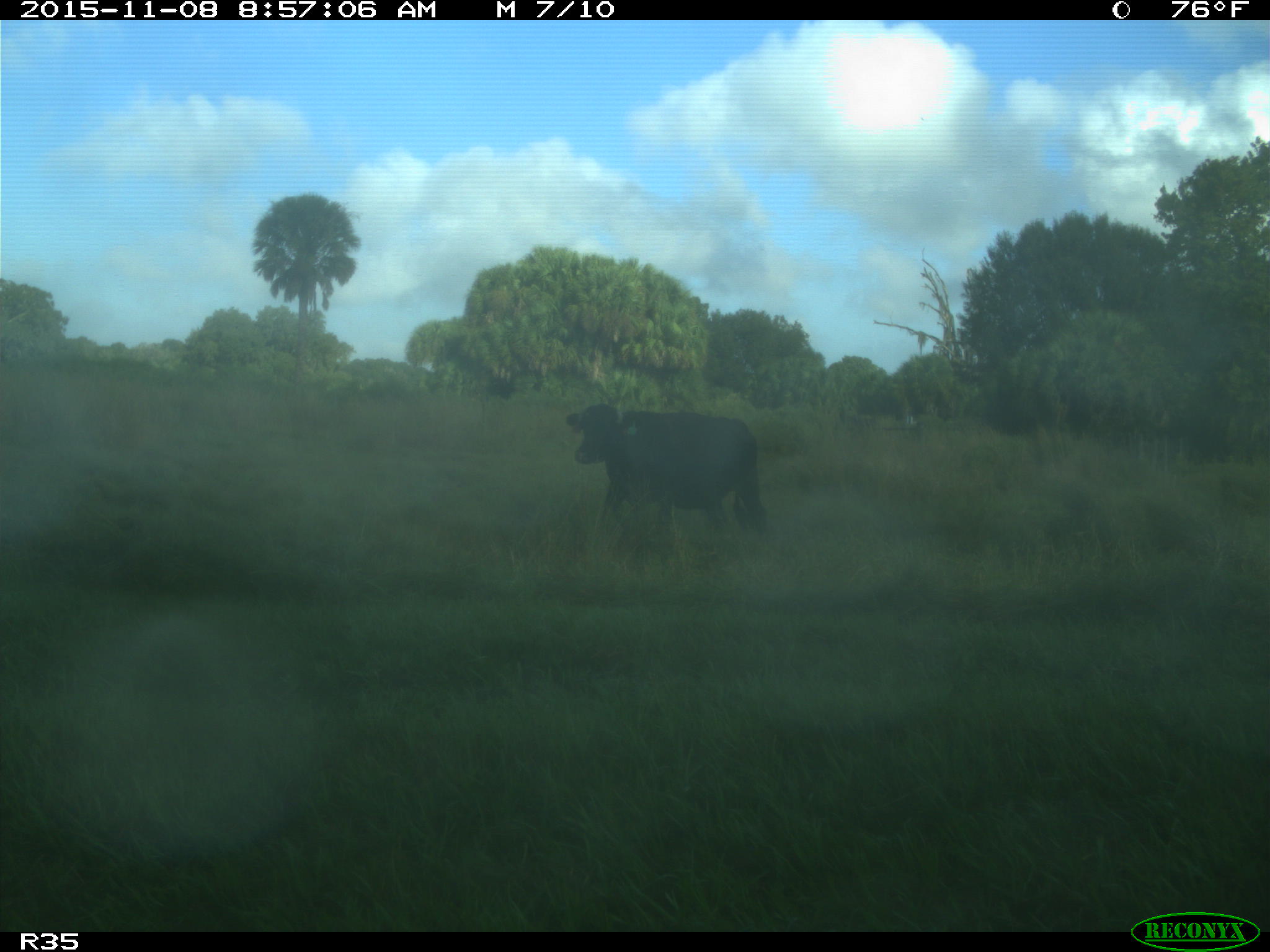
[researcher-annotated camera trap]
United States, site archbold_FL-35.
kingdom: Animalia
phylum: Chordata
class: Mammalia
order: Artiodactyla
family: Bovidae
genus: Bos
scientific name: Bos taurus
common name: domestic cow